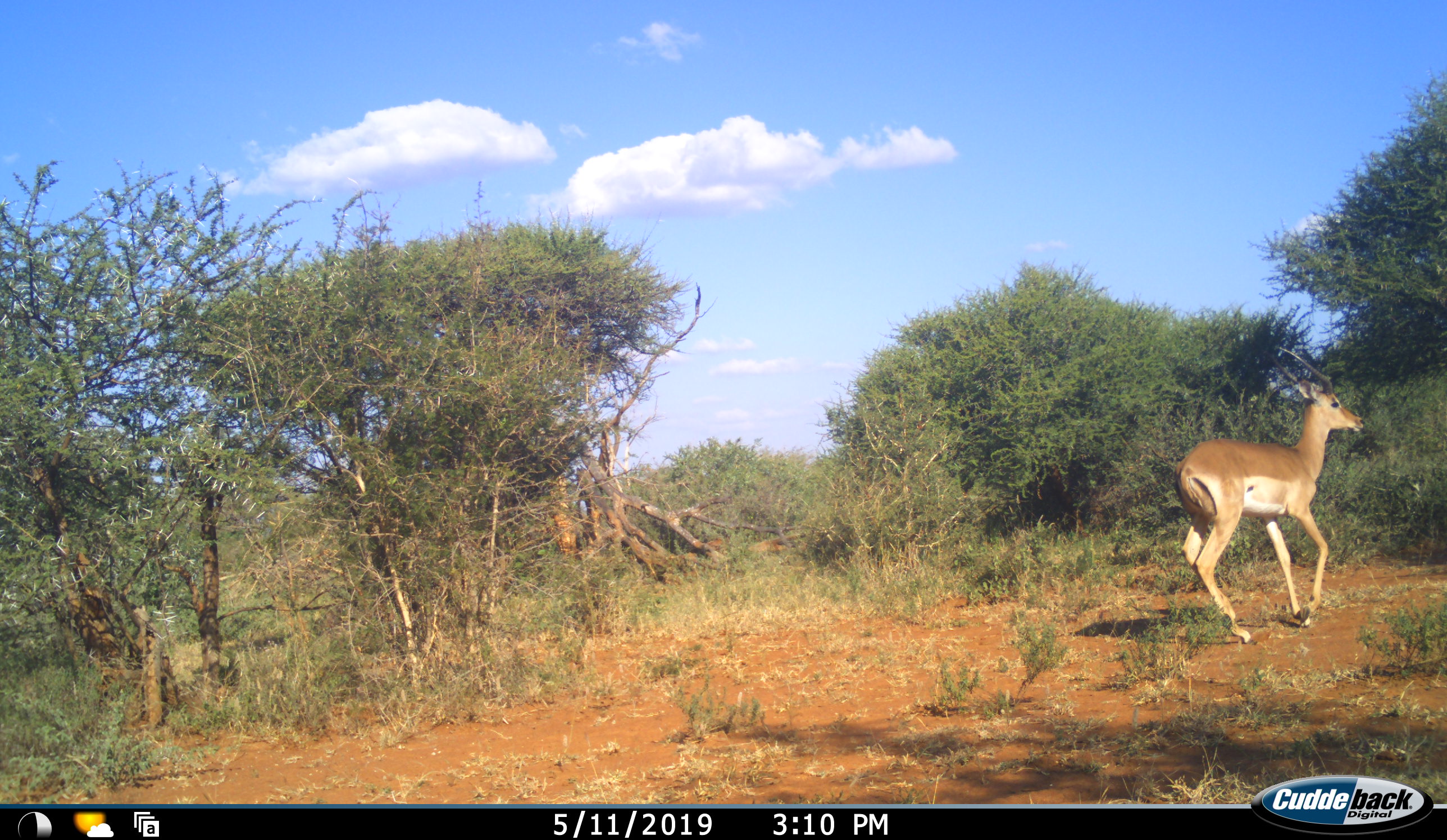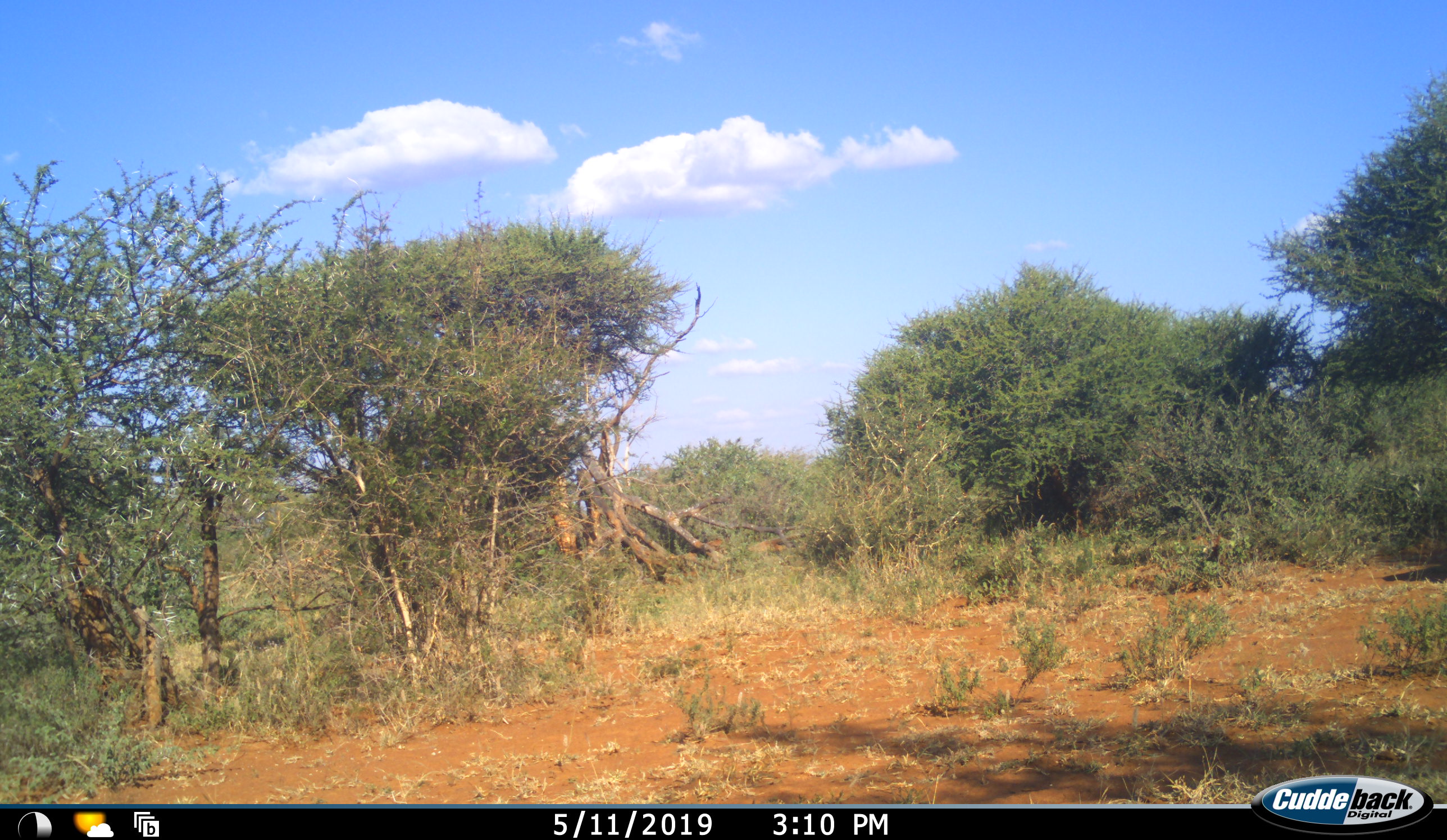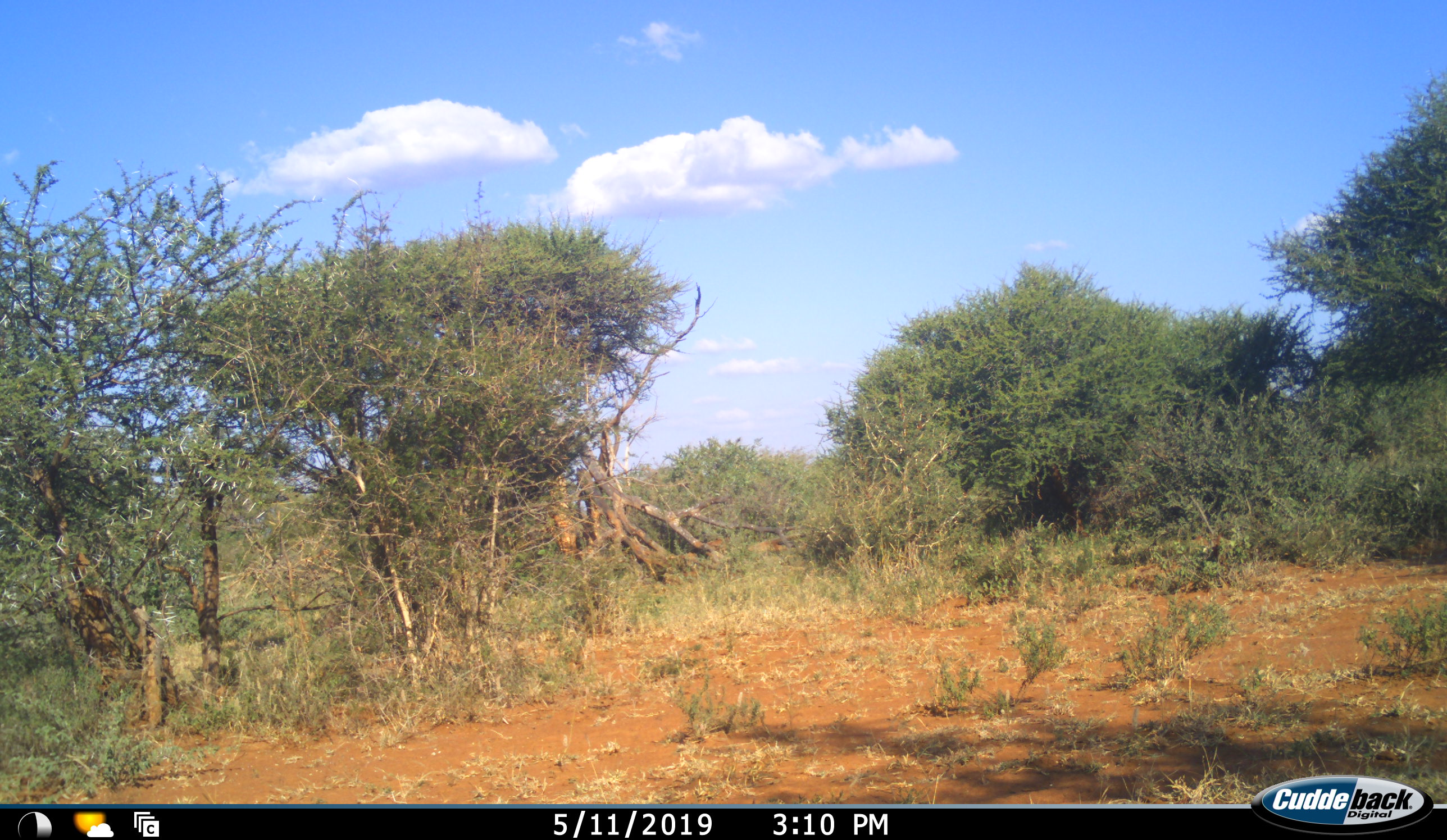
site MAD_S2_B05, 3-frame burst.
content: unidentified animal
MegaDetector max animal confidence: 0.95